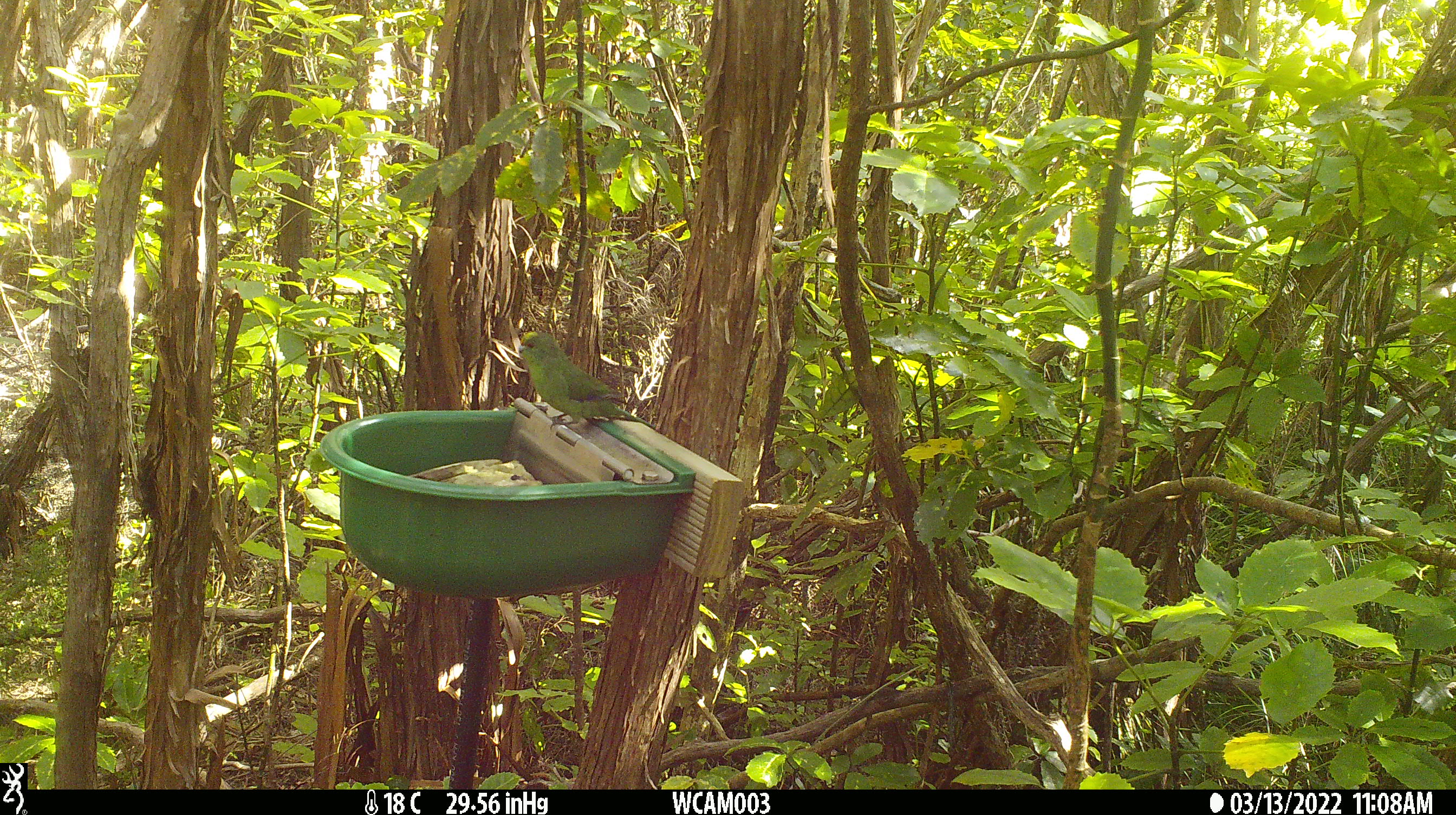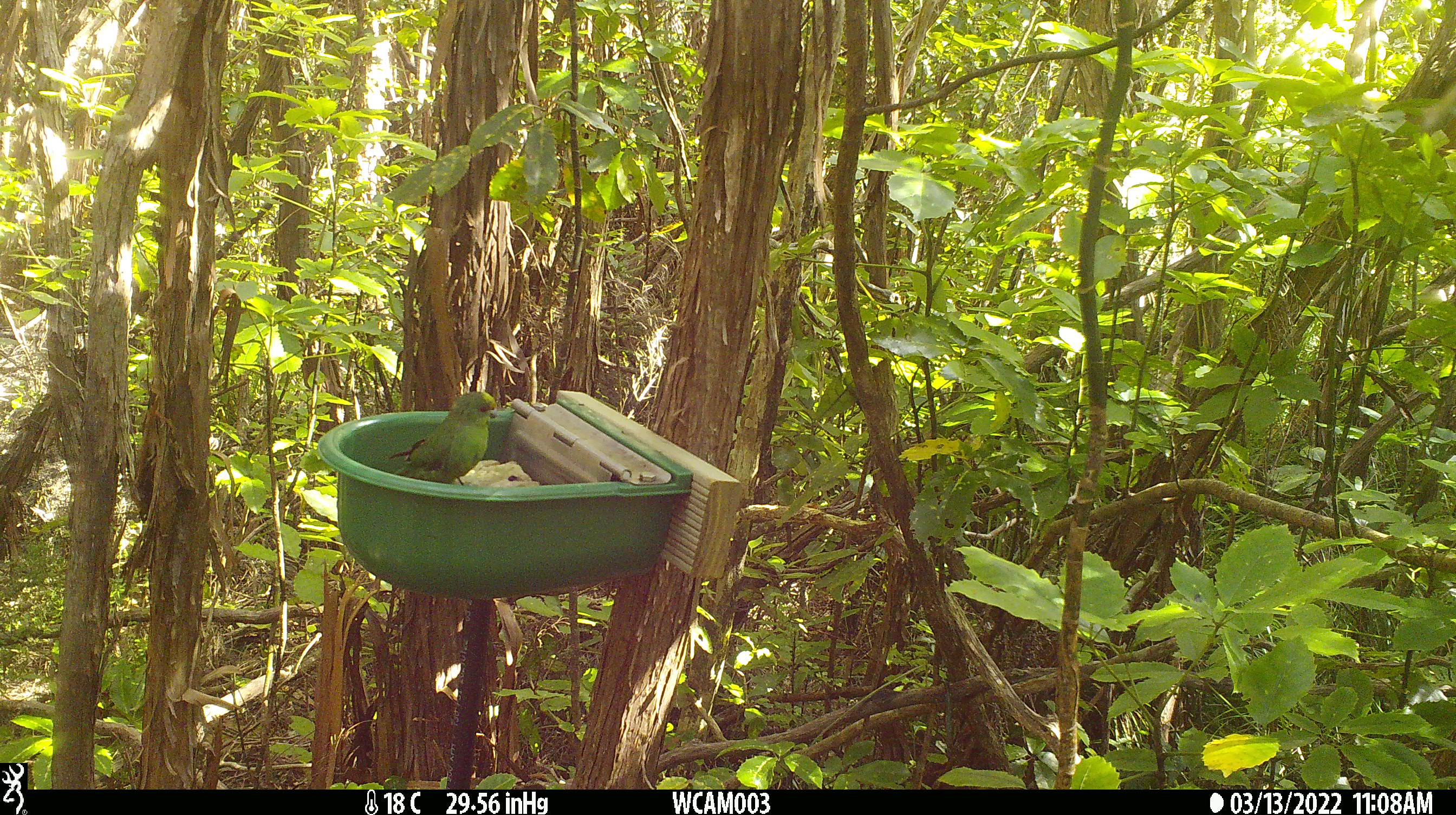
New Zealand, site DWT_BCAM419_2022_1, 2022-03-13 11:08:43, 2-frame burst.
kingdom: Animalia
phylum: Chordata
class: Aves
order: Psittaciformes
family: Psittaculidae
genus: Cyanoramphus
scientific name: Cyanoramphus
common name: parakeet